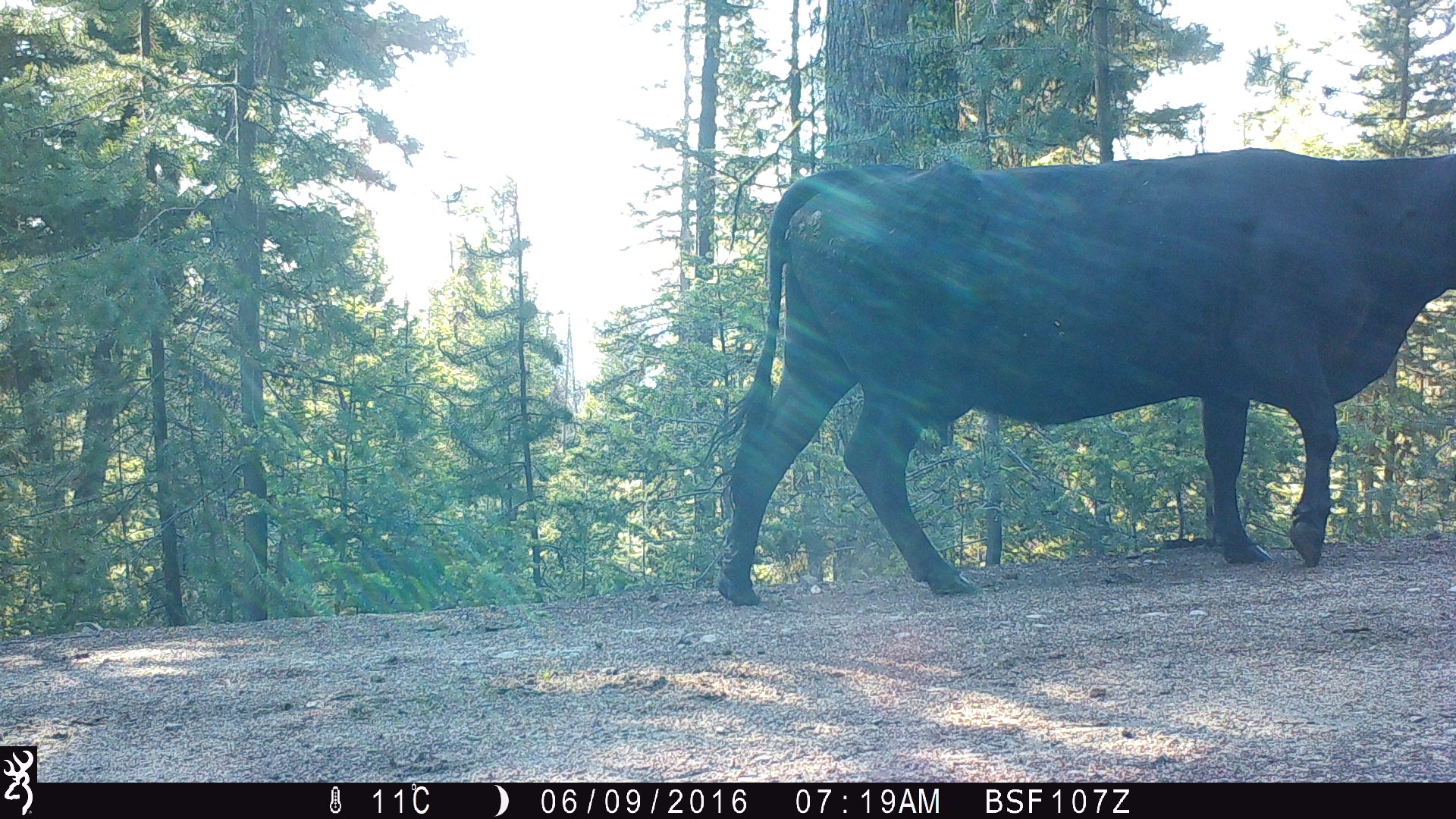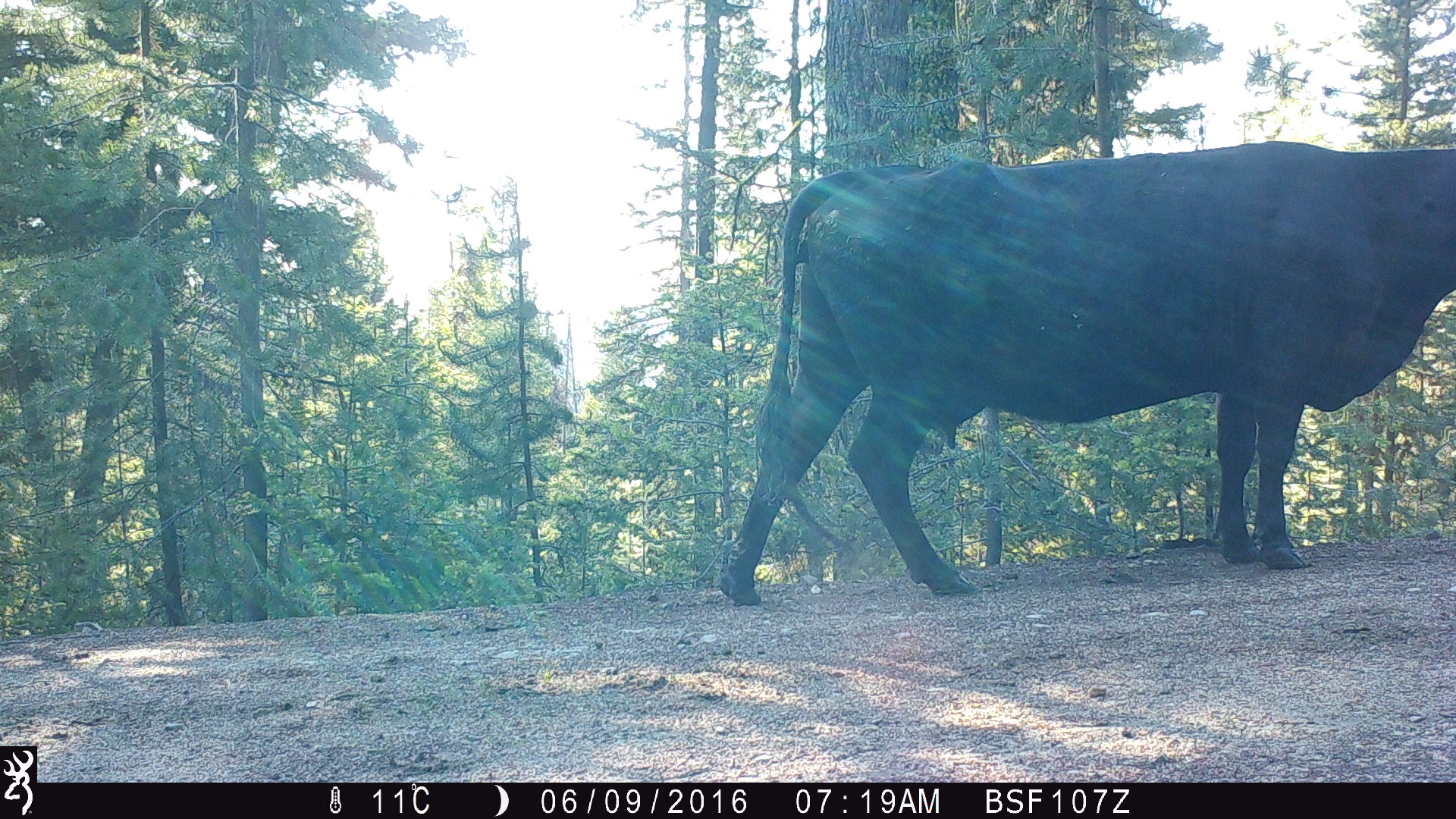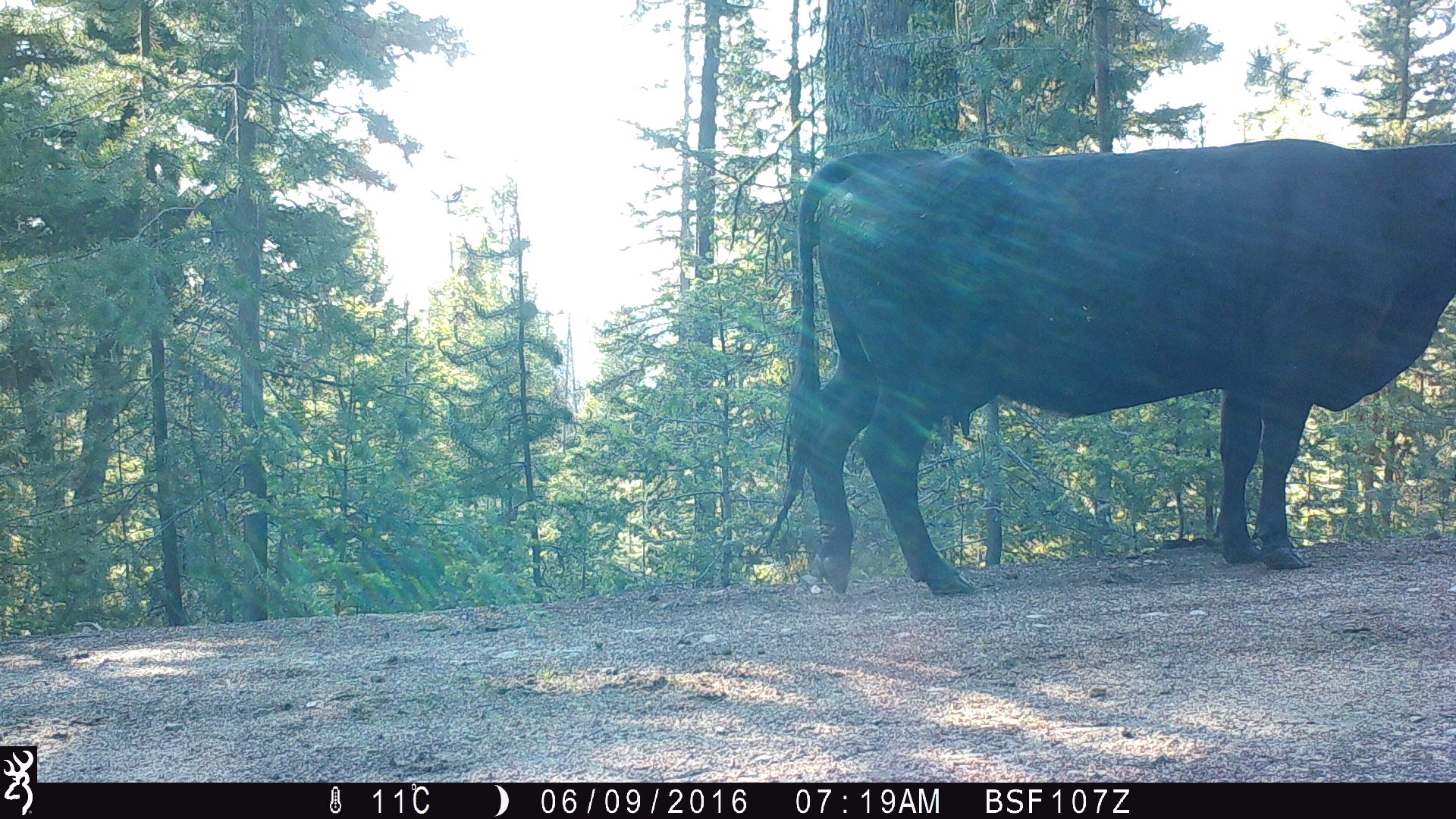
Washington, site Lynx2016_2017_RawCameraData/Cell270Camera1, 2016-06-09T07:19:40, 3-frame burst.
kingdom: Animalia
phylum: Chordata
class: Mammalia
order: Artiodactyla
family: Bovidae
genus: Bos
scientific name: Bos taurus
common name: domestic cattle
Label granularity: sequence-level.